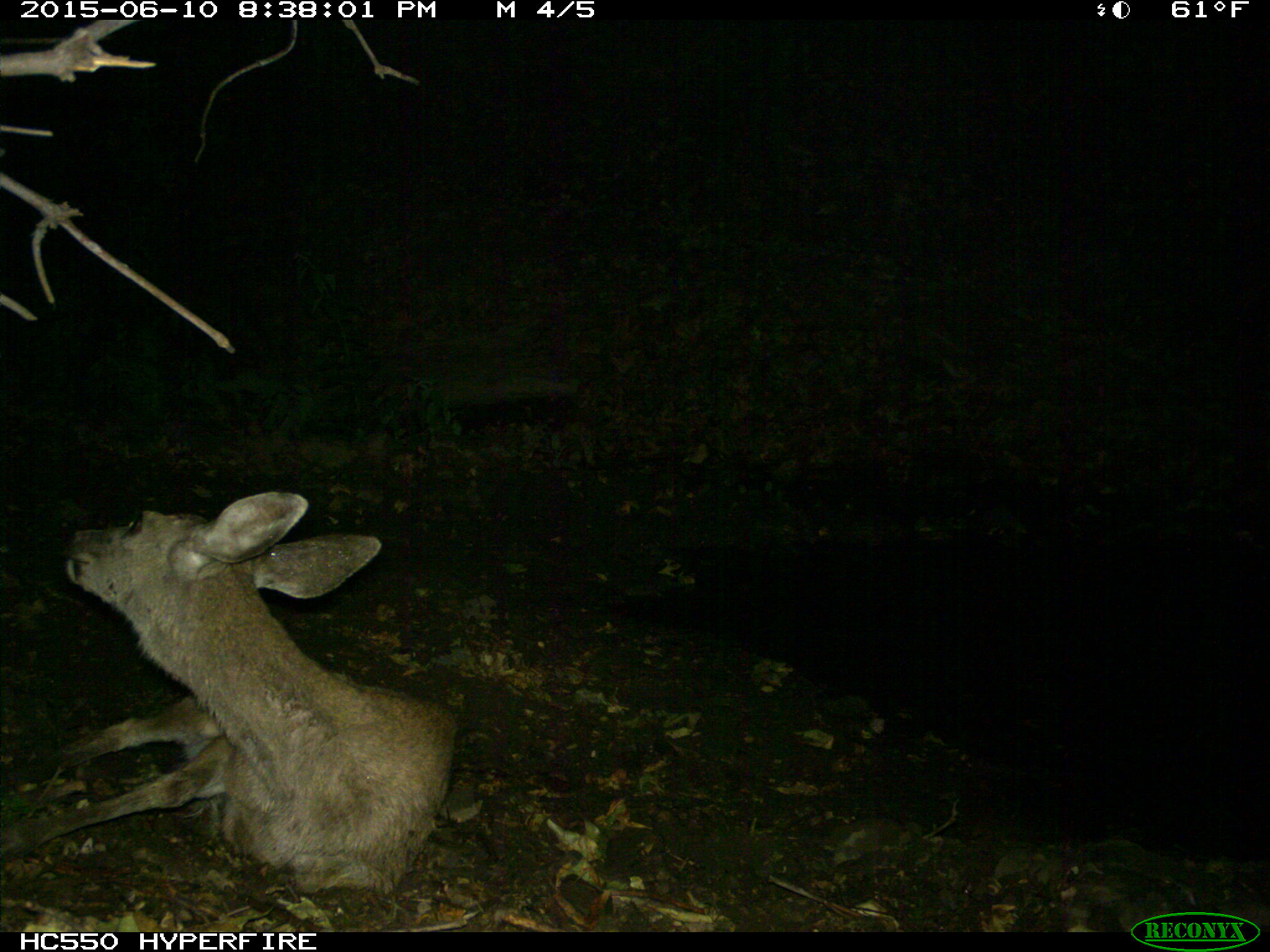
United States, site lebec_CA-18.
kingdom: Animalia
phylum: Chordata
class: Mammalia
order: Artiodactyla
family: Cervidae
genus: Odocoileus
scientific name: Odocoileus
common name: deer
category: unidentified deer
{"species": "unidentified deer (deer) (Odocoileus)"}